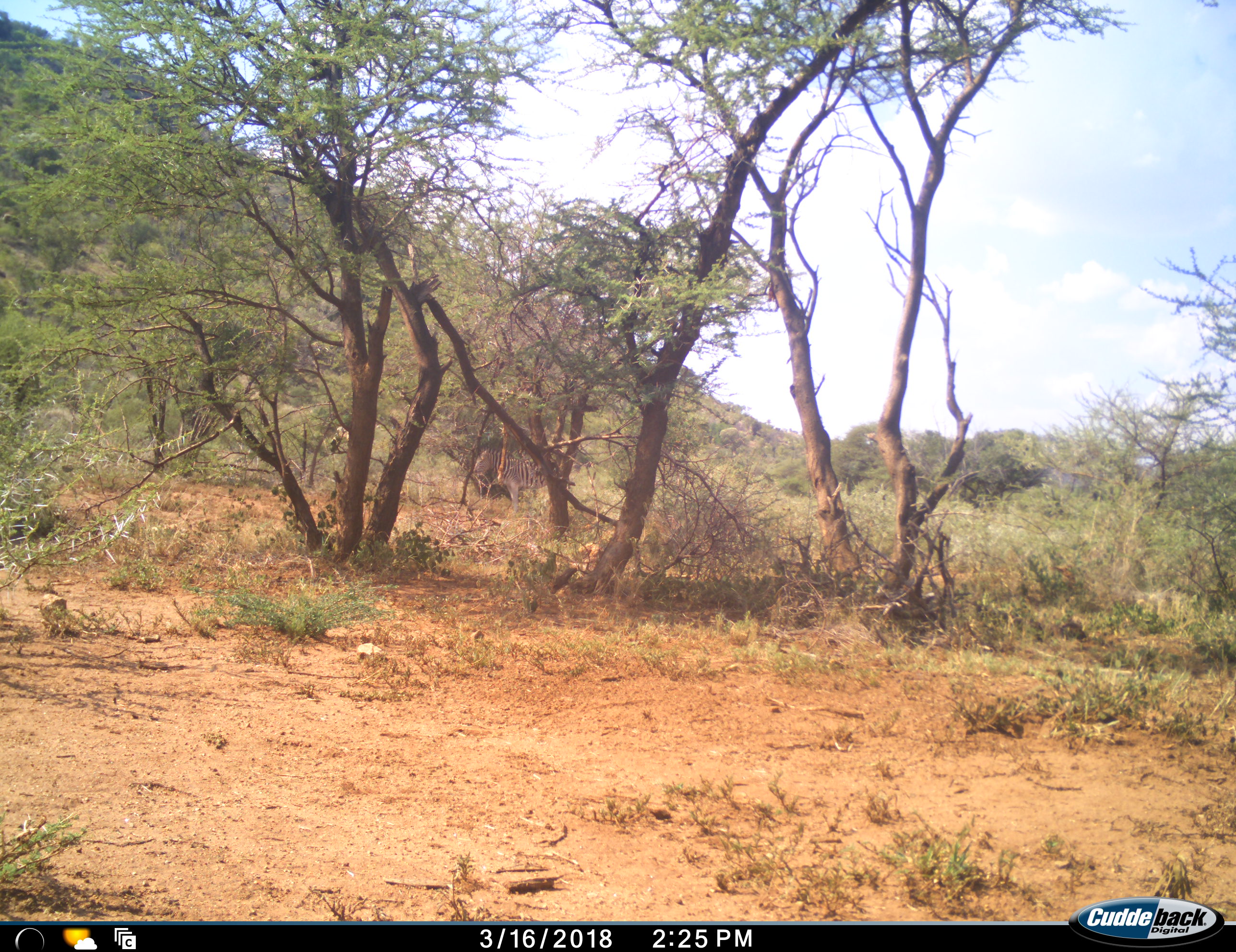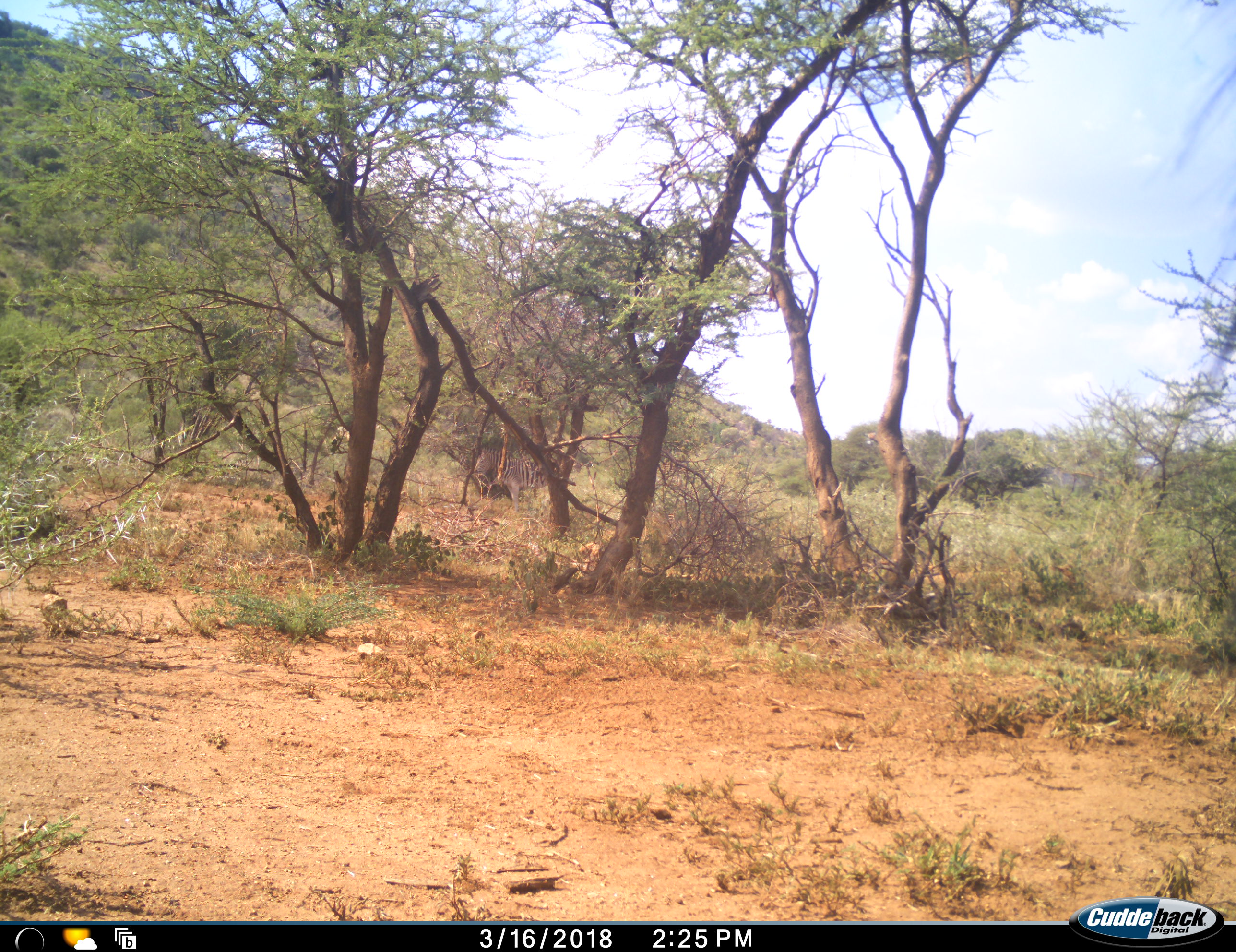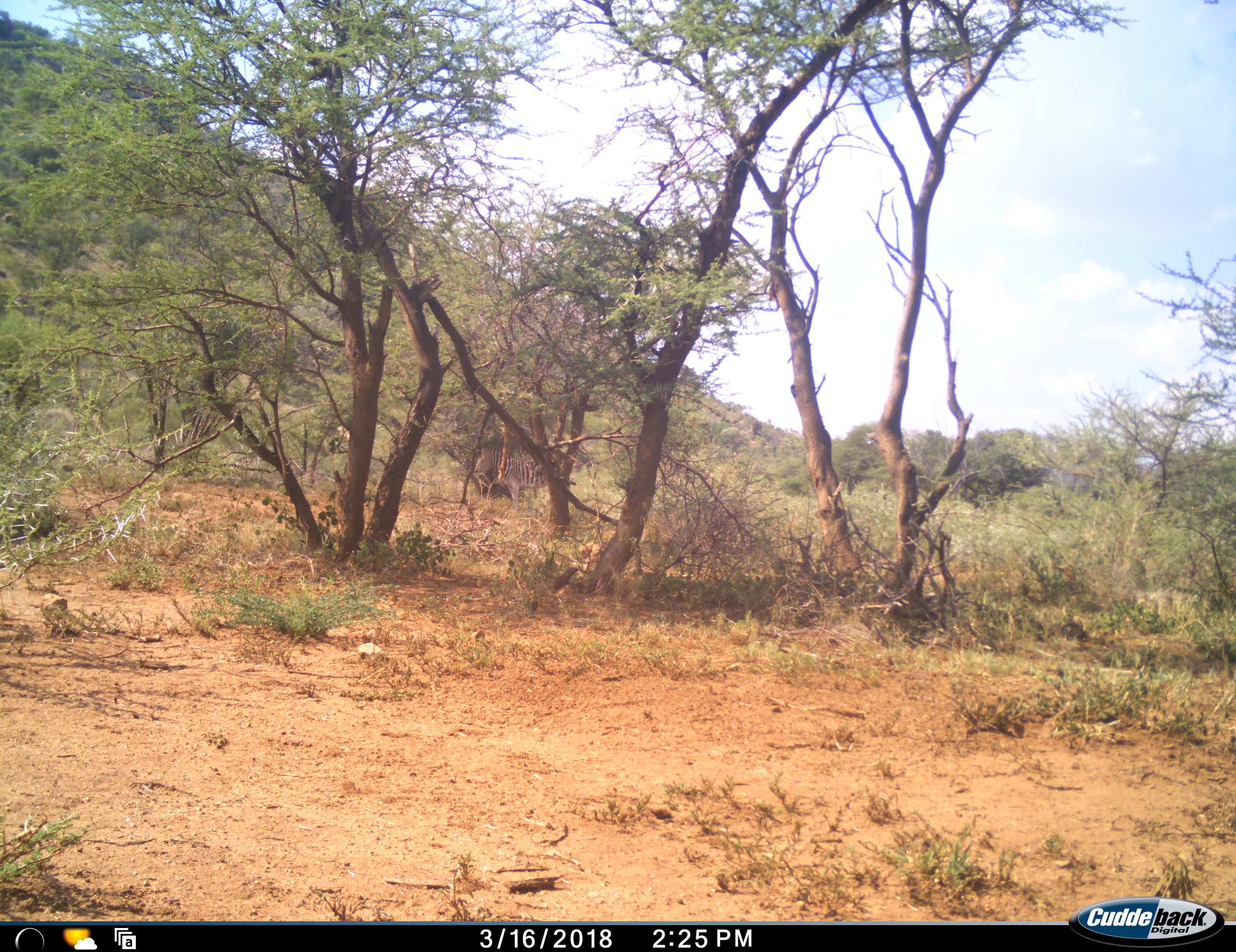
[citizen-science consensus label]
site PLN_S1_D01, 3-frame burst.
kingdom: Animalia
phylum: Chordata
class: Mammalia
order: Perissodactyla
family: Equidae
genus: Equus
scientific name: Equus quagga burchellii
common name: burchell's zebra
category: zebraburchells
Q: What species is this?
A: Zebraburchells (burchell's zebra) (Equus quagga burchellii).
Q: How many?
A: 1.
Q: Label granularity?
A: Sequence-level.